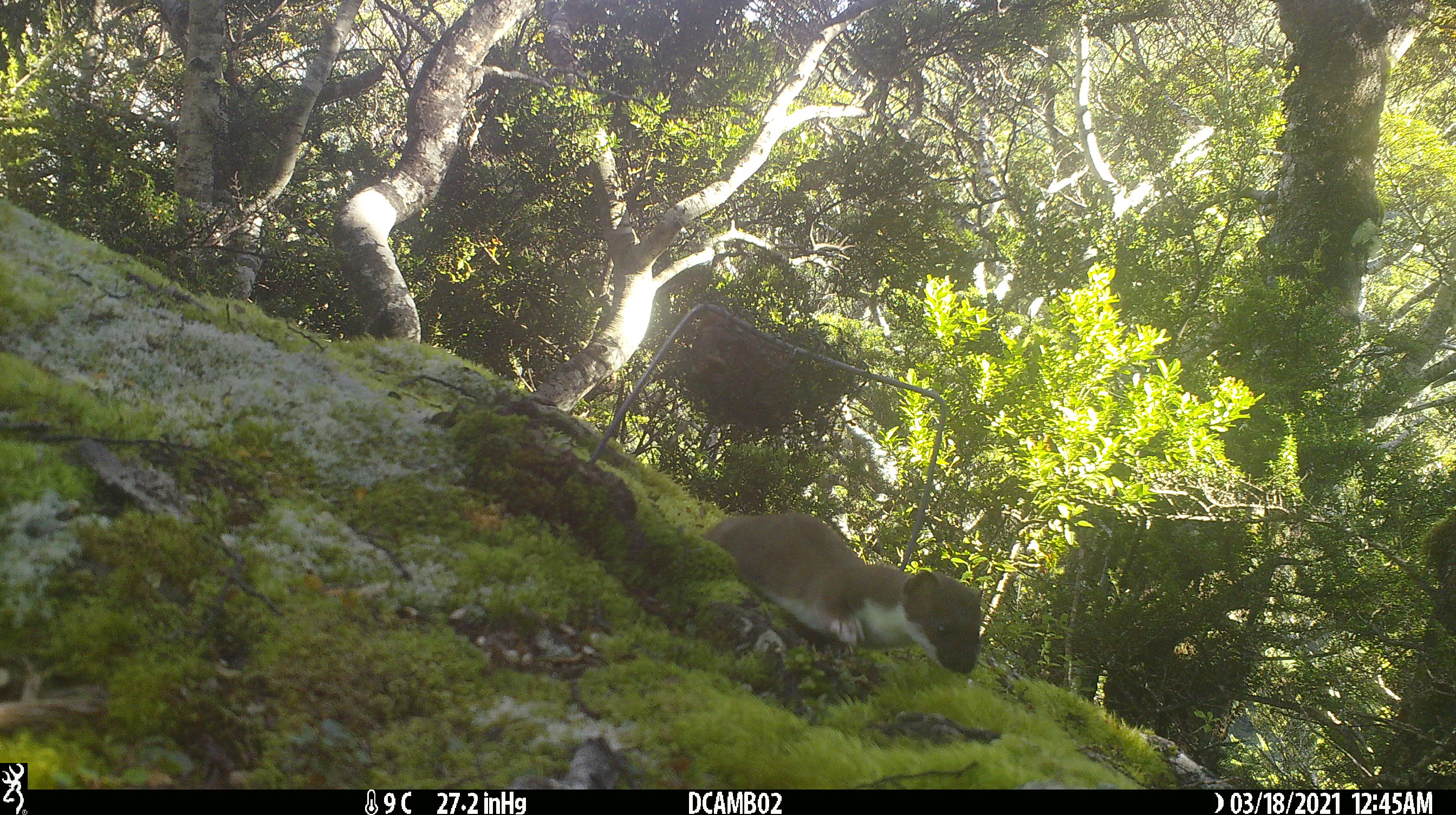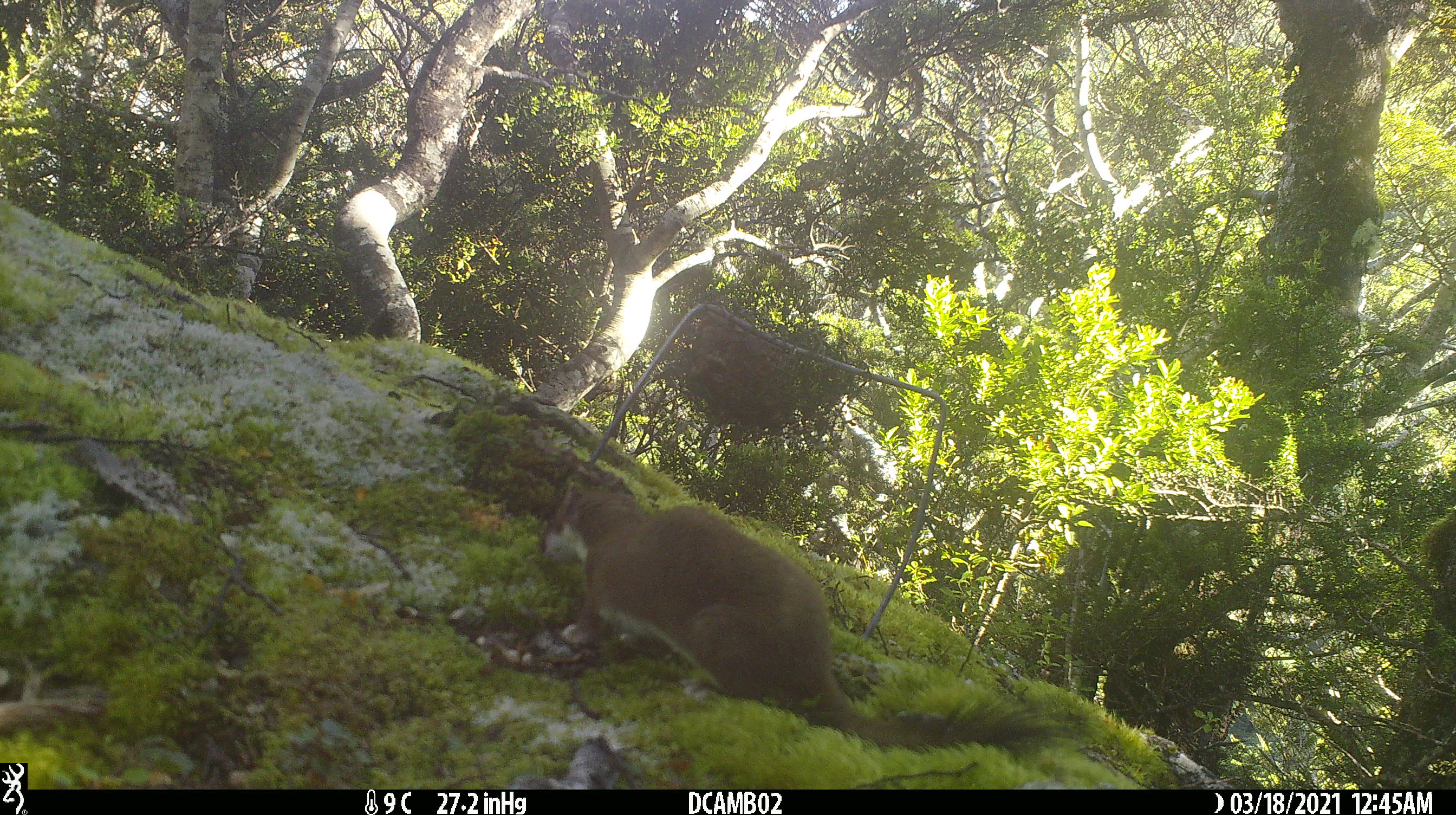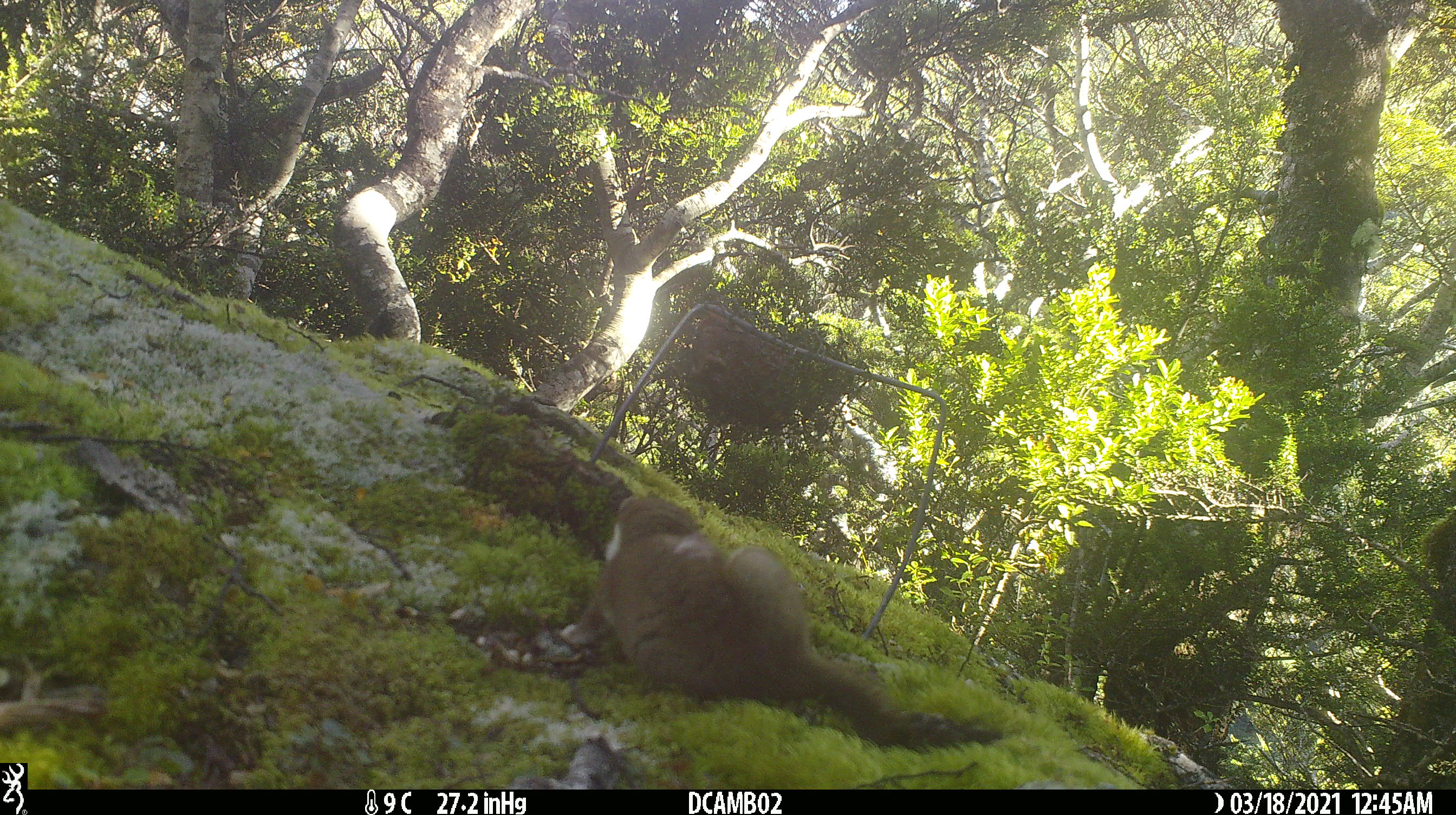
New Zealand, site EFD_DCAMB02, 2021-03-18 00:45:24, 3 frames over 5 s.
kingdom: Animalia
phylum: Chordata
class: Mammalia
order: Carnivora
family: Mustelidae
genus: Mustela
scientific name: Mustela erminea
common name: stoat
Stoat (Mustela erminea).